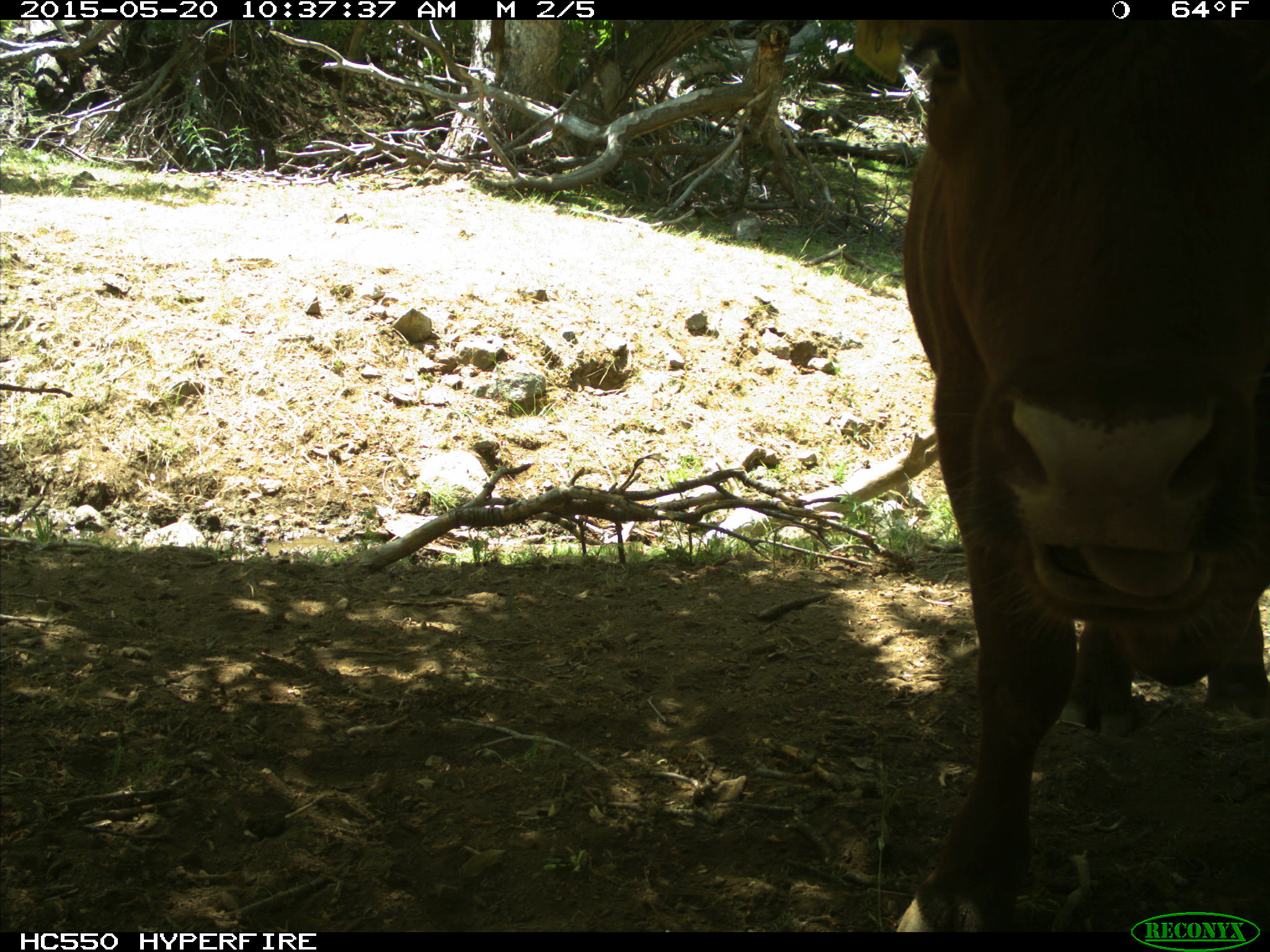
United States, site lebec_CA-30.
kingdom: Animalia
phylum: Chordata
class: Mammalia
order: Artiodactyla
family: Bovidae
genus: Bos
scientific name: Bos taurus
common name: domestic cow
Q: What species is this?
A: Bos taurus (domestic cow).